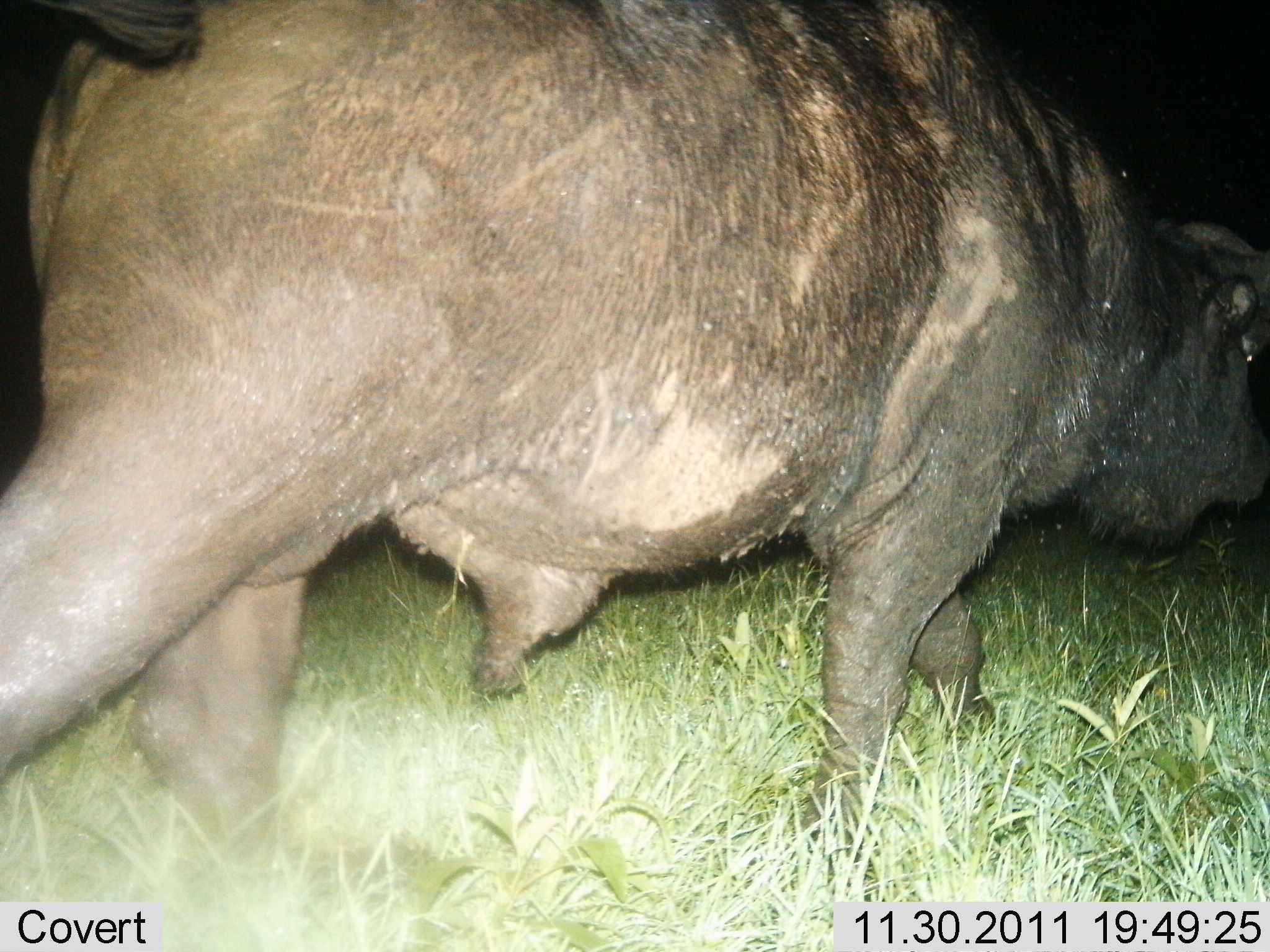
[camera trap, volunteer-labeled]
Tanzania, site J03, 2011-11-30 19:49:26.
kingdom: Animalia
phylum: Chordata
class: Mammalia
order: Artiodactyla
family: Bovidae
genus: Syncerus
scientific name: Syncerus caffer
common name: cape buffalo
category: buffalo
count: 1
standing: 8%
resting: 0%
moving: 92%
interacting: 0%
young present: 0%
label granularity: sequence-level